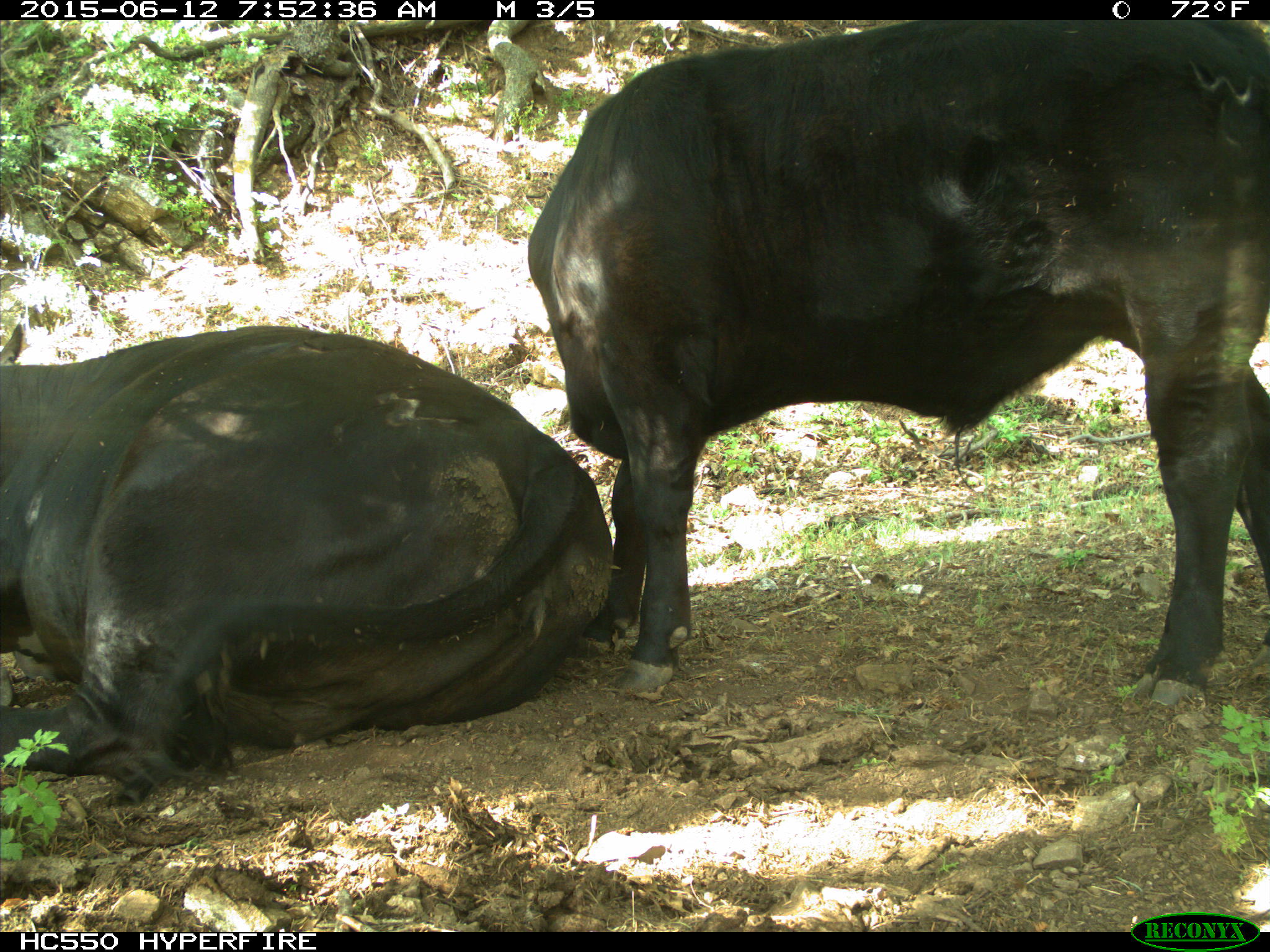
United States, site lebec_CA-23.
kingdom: Animalia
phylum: Chordata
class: Mammalia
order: Artiodactyla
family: Bovidae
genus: Bos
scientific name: Bos taurus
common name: domestic cow